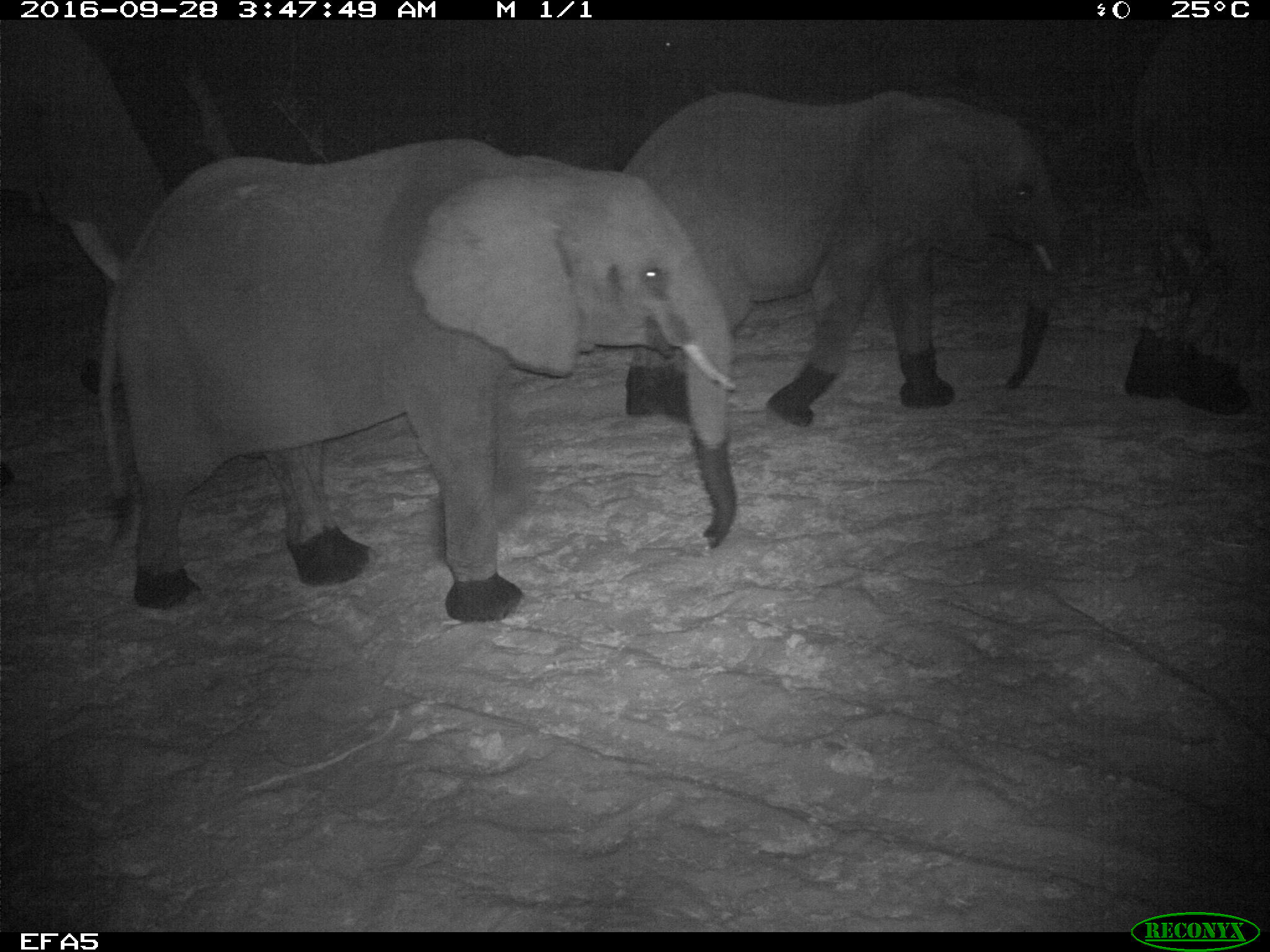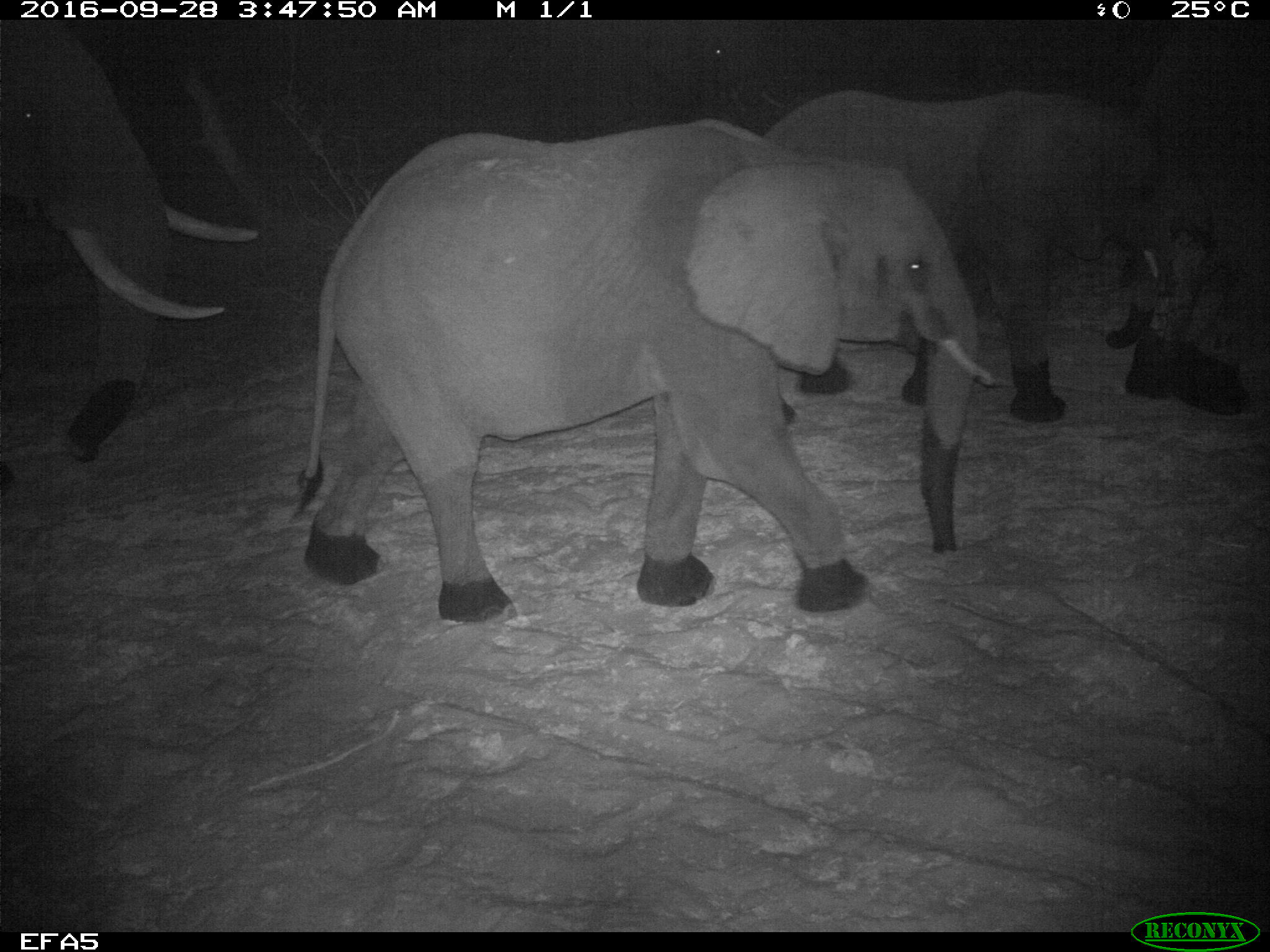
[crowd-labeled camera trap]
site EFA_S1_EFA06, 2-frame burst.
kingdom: Animalia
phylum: Chordata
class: Mammalia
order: Proboscidea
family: Elephantidae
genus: Loxodonta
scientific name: Loxodonta africana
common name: african bush elephant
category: elephant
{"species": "elephant (african bush elephant) (Loxodonta africana)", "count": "4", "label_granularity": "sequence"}